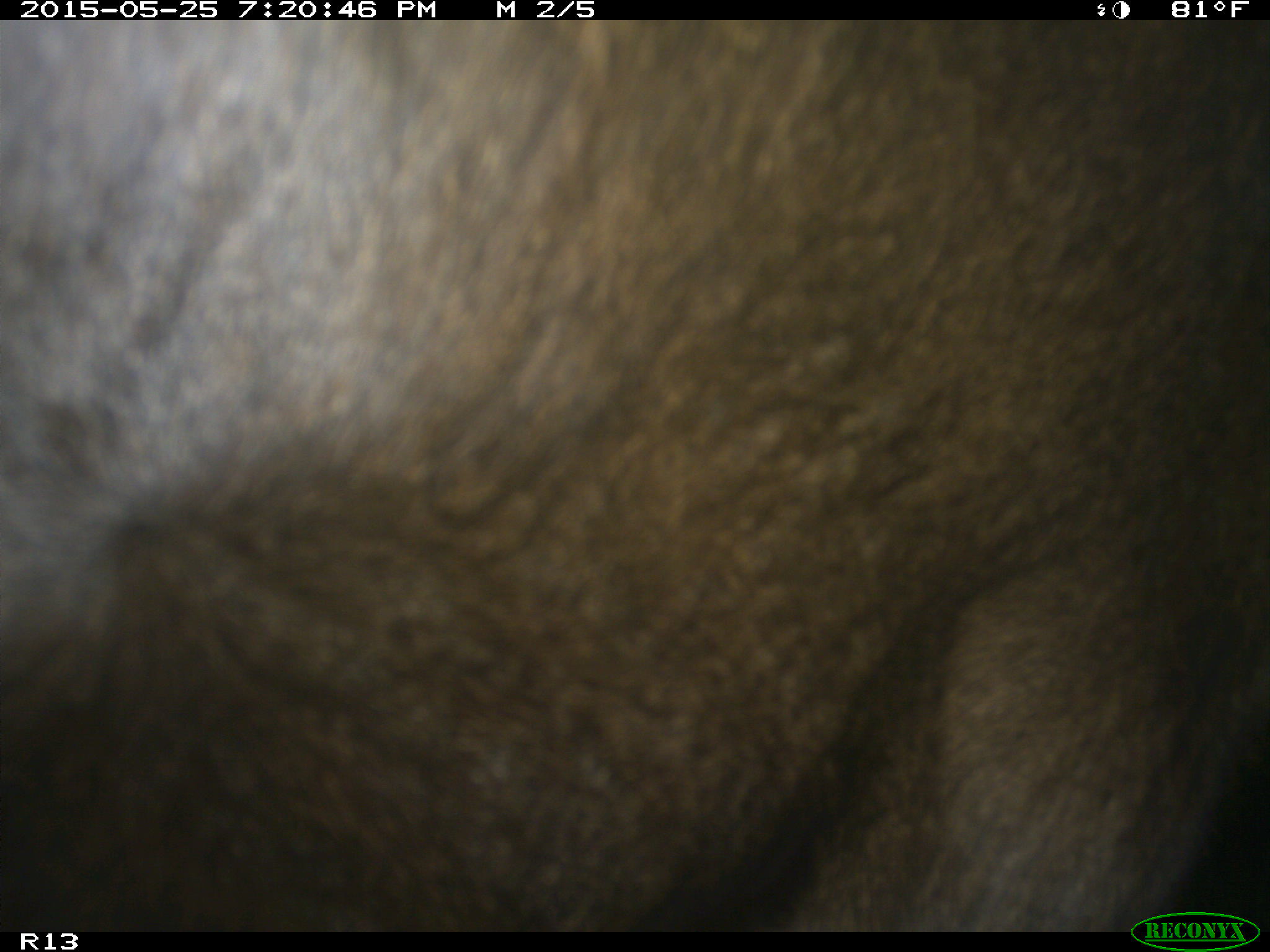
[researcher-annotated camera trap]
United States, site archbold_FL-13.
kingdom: Animalia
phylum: Chordata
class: Mammalia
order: Artiodactyla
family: Bovidae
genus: Bos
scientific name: Bos taurus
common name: domestic cow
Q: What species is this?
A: Bos taurus (domestic cow).